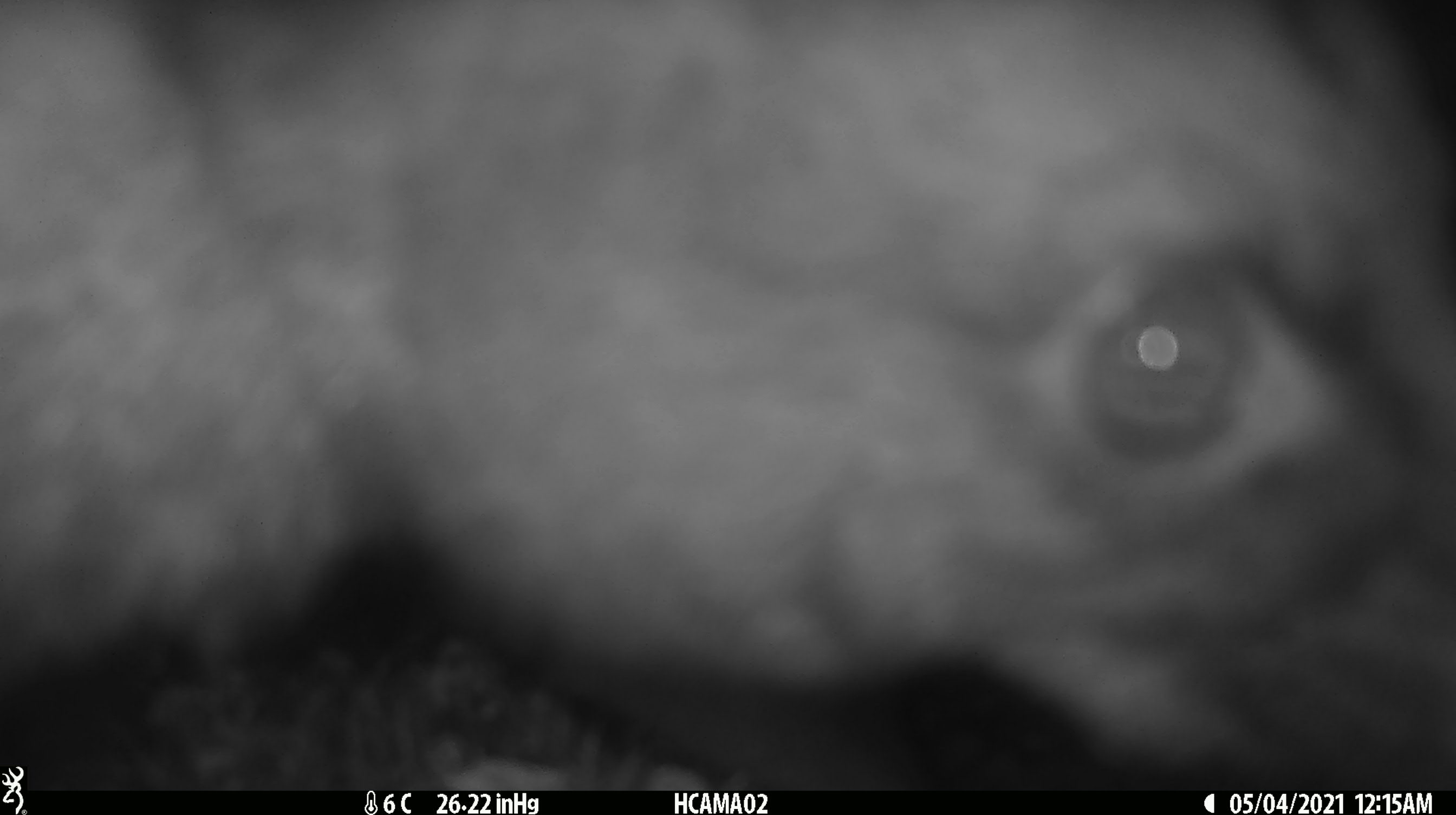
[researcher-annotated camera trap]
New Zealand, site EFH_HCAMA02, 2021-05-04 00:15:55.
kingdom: Animalia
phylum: Chordata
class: Mammalia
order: Diprotodontia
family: Phalangeridae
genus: Trichosurus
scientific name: Trichosurus vulpecula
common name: common brushtail possum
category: possum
Possum (common brushtail possum) (Trichosurus vulpecula).